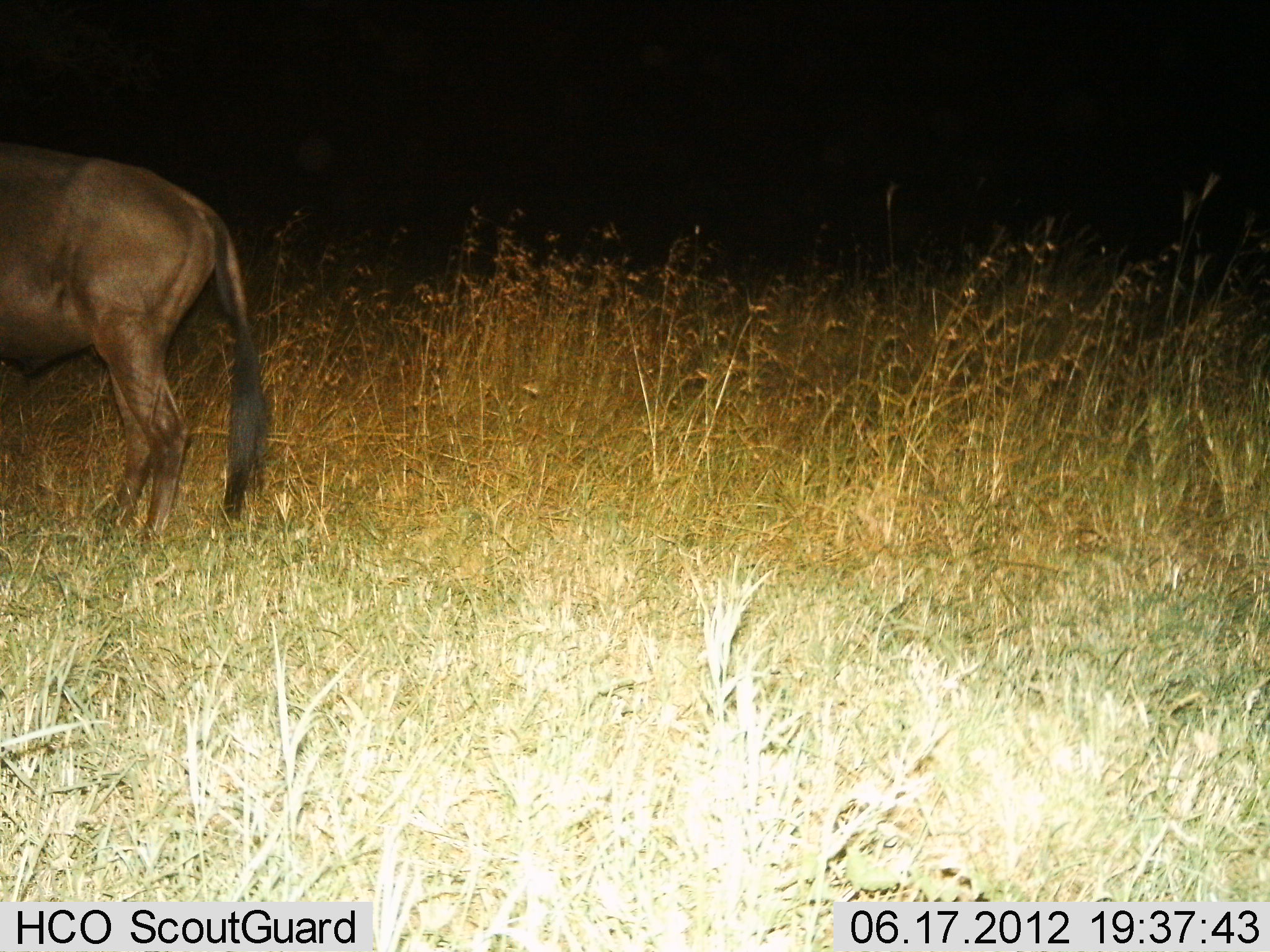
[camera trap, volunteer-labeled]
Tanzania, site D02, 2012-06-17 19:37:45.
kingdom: Animalia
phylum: Chordata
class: Mammalia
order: Artiodactyla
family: Bovidae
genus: Connochaetes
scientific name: Connochaetes taurinus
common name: blue wildebeest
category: wildebeest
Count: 1.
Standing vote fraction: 100%.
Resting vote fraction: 0%.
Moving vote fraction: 0%.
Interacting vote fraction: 0%.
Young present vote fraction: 0%.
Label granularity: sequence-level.